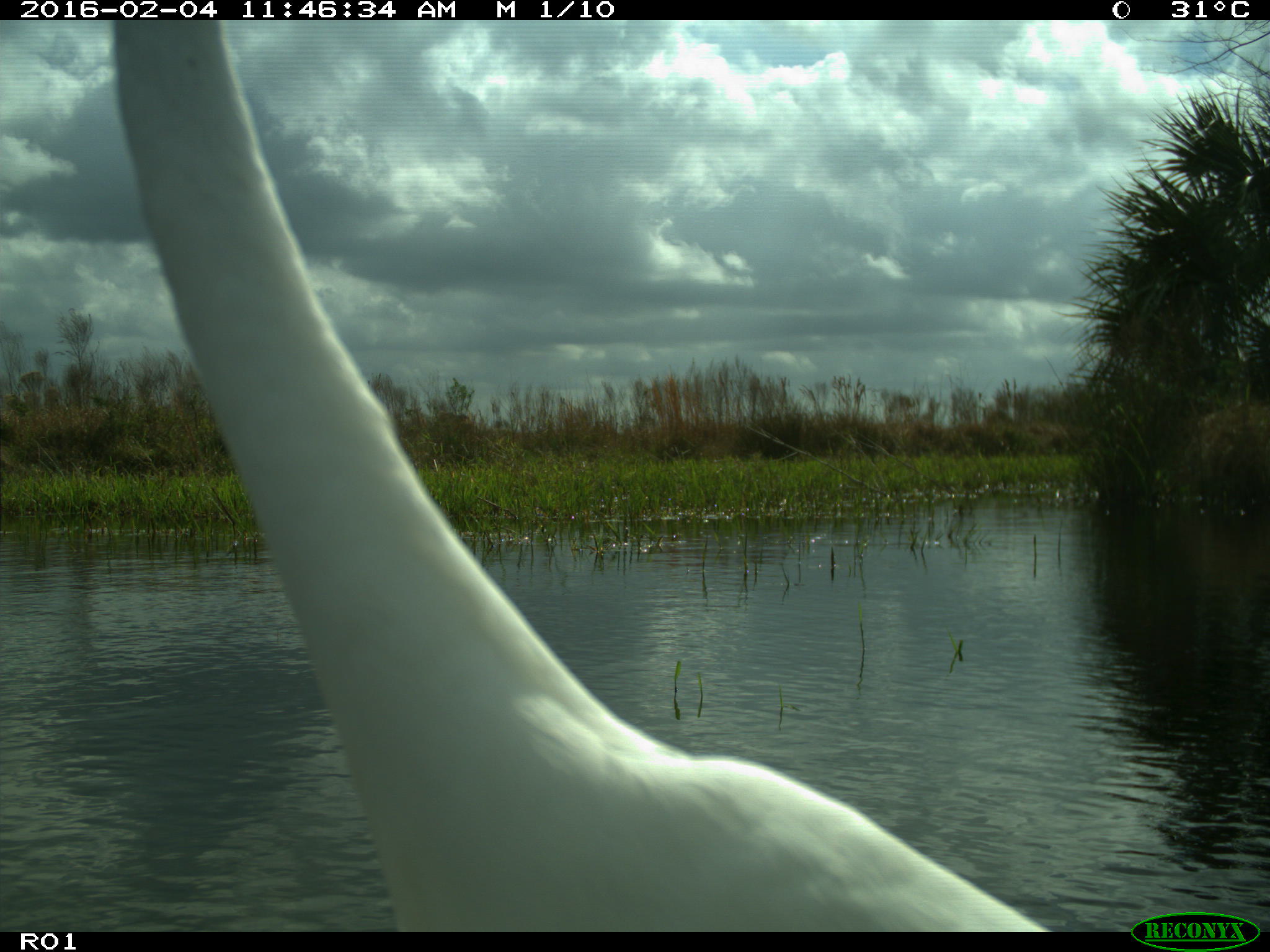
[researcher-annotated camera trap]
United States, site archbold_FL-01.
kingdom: Animalia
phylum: Chordata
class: Aves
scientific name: Aves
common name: birds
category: unidentified bird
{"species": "unidentified bird (birds) (Aves)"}